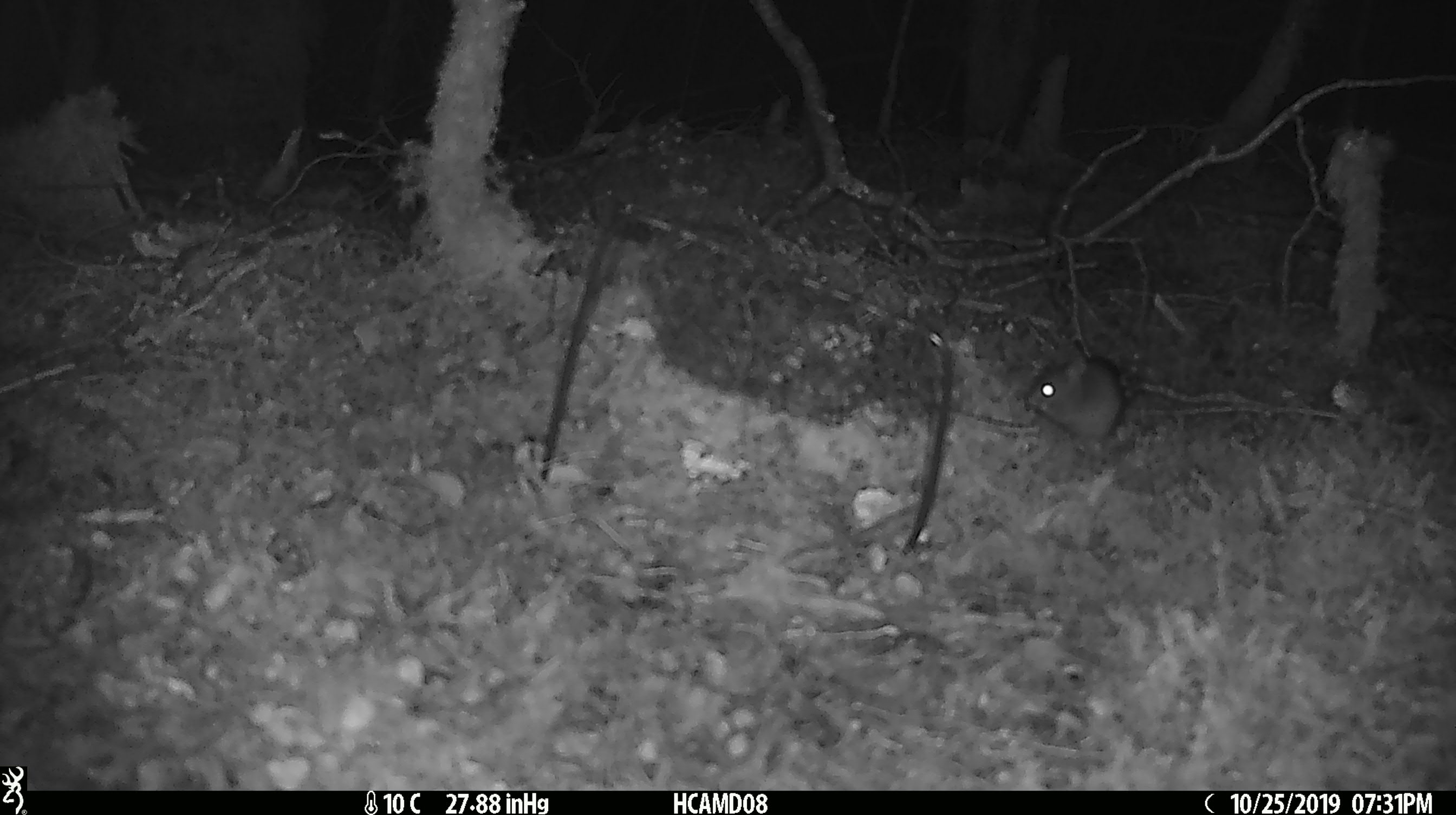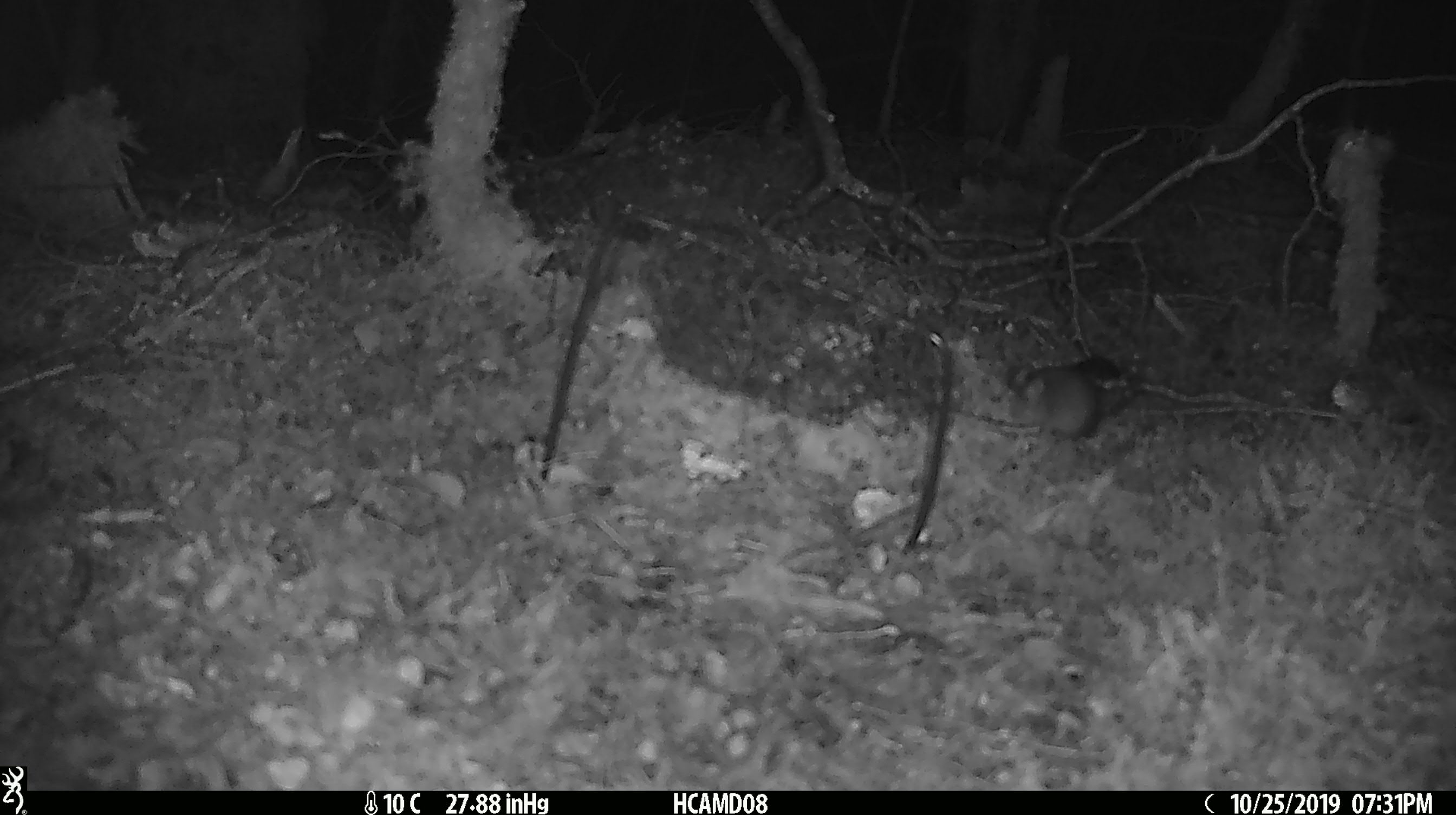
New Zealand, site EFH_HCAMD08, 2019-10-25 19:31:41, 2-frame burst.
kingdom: Animalia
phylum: Chordata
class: Mammalia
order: Rodentia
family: Muridae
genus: Mus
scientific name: Mus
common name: mouse